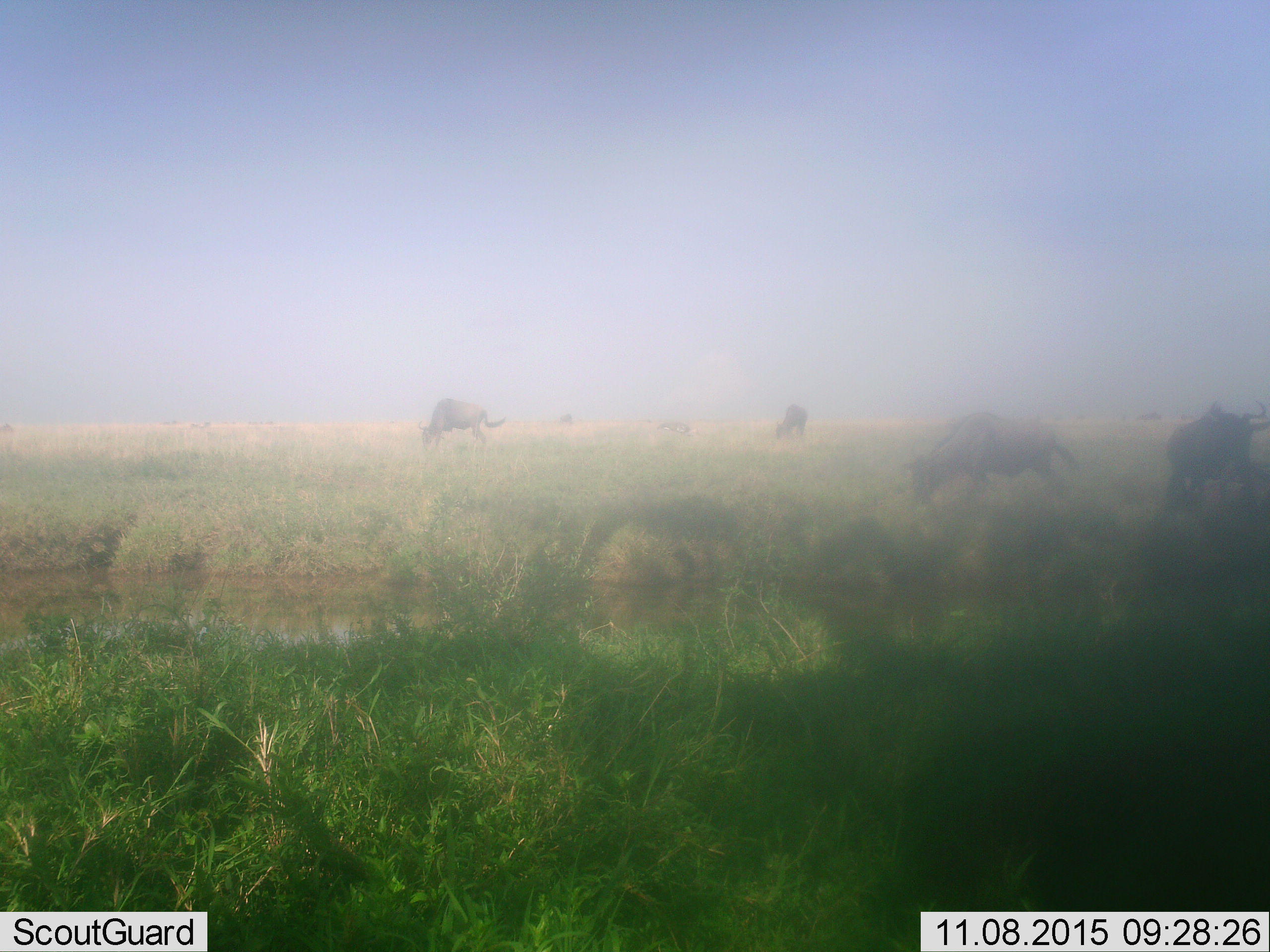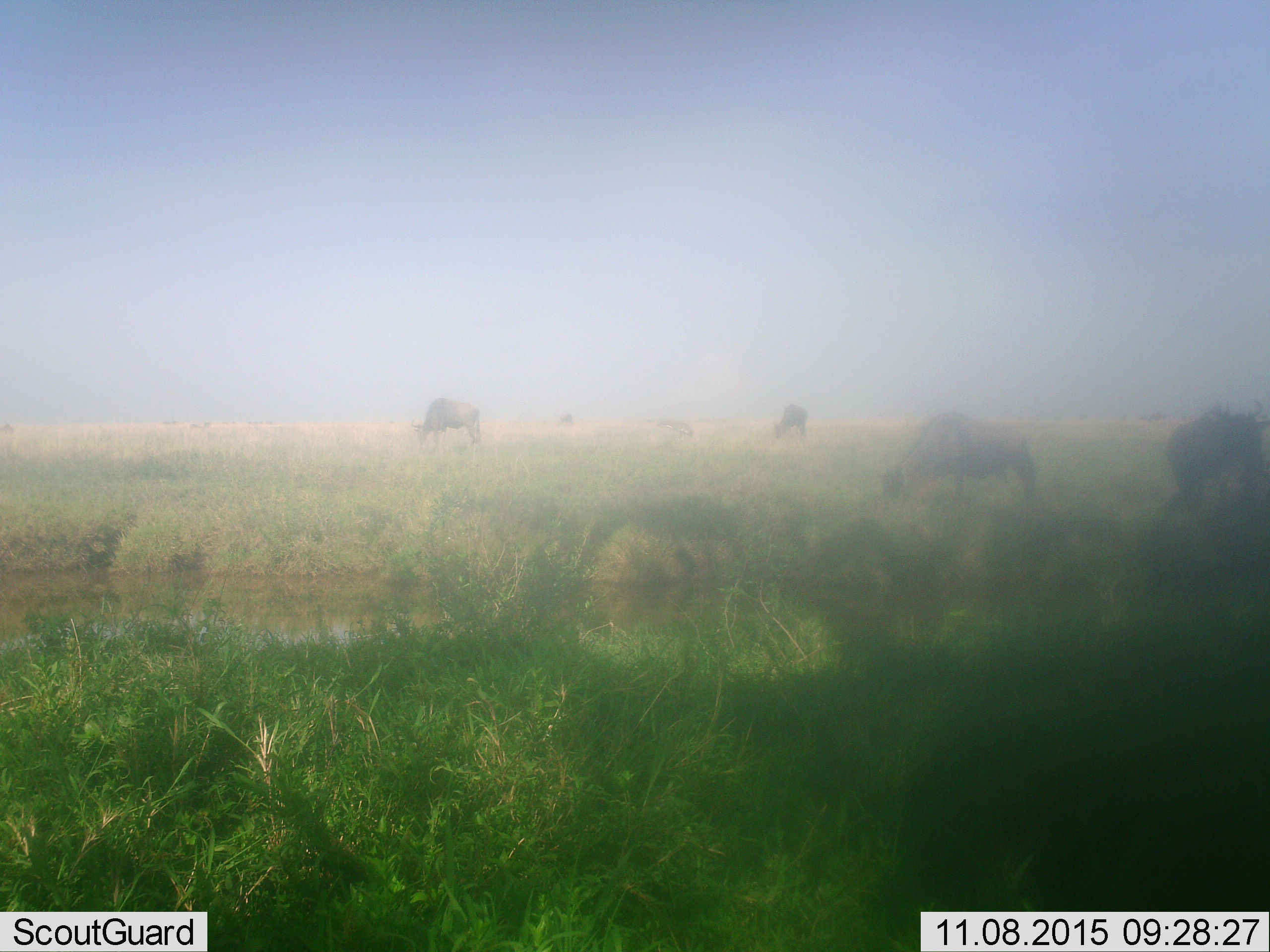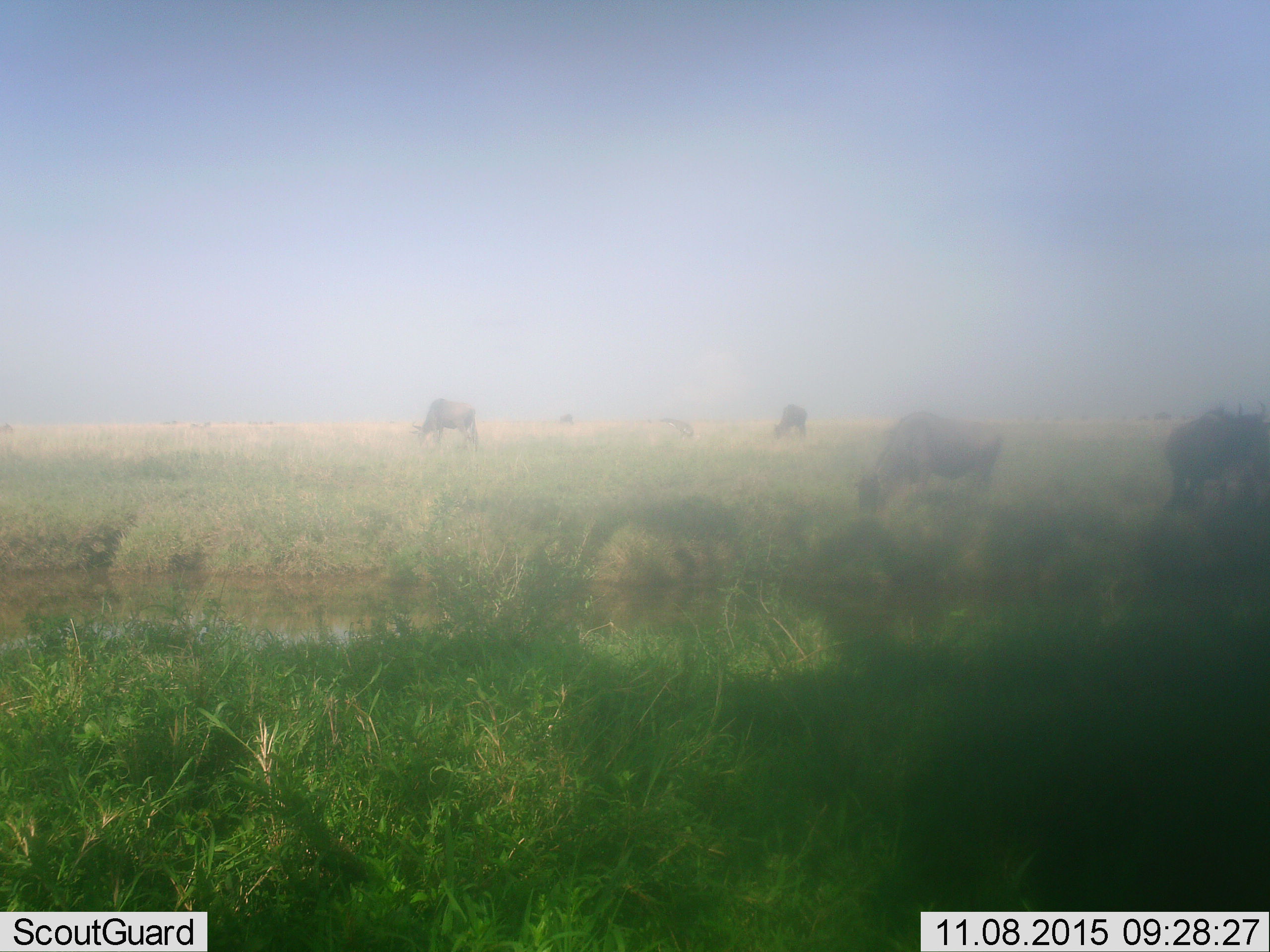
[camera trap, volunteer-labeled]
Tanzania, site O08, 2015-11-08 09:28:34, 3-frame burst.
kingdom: Animalia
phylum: Chordata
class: Mammalia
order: Artiodactyla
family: Bovidae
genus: Connochaetes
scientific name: Connochaetes taurinus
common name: blue wildebeest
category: wildebeest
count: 7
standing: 22%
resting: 0%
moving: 67%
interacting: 0%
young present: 11%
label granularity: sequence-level